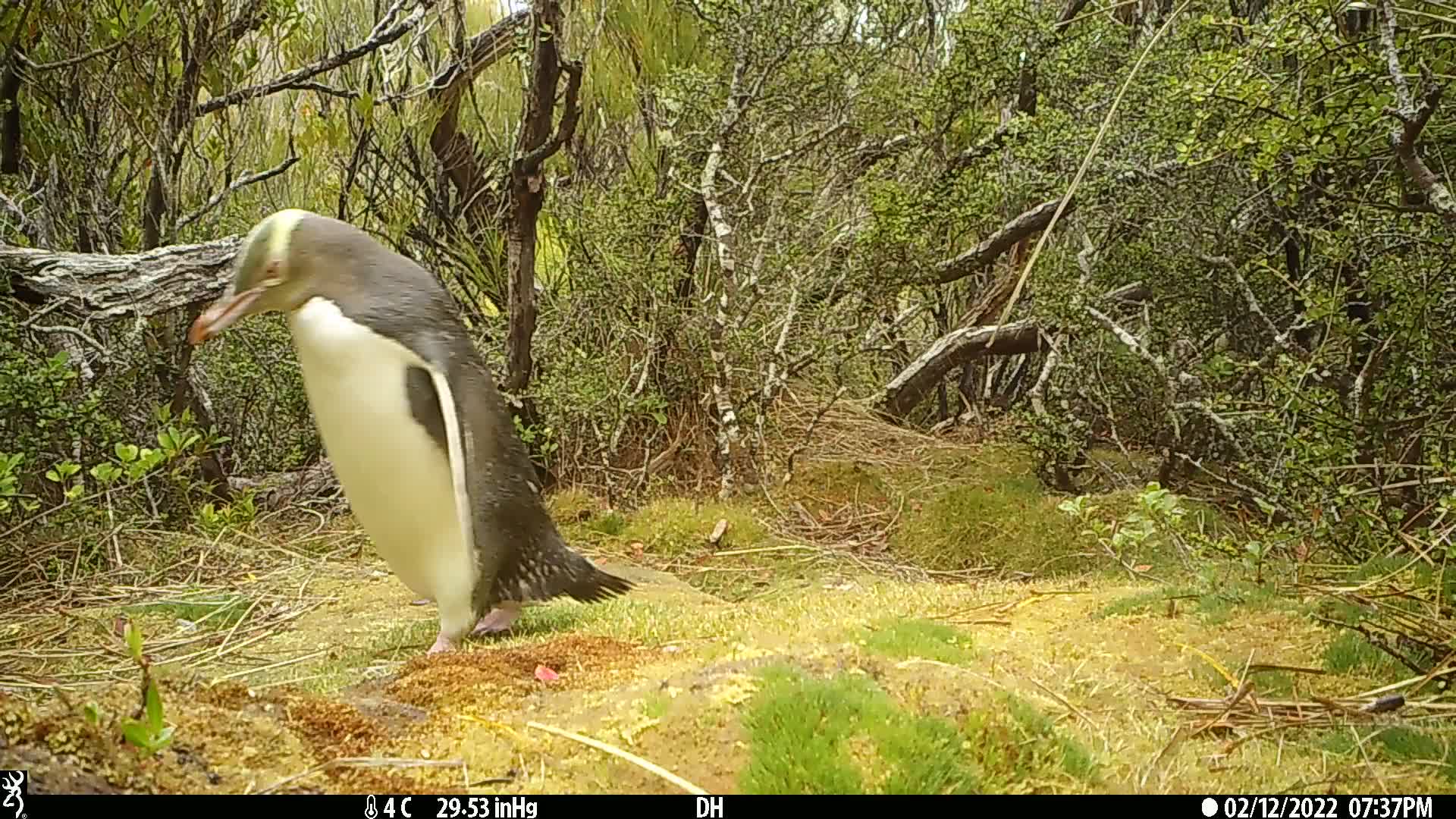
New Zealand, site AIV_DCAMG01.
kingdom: Animalia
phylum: Chordata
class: Aves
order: Sphenisciformes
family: Spheniscidae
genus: Megadyptes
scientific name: Megadyptes antipodes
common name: yellow-eyed penguin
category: yellow eyed penguin